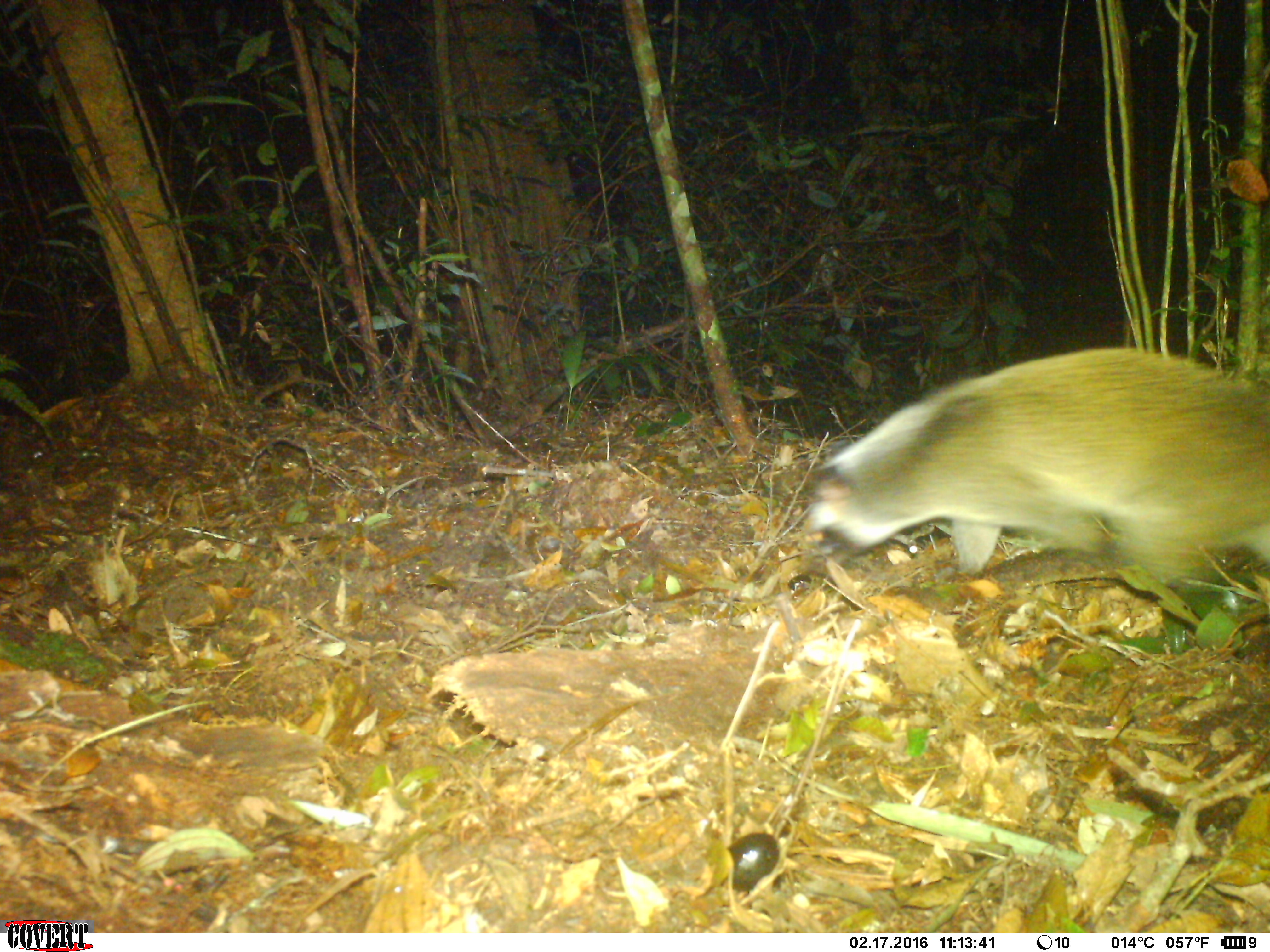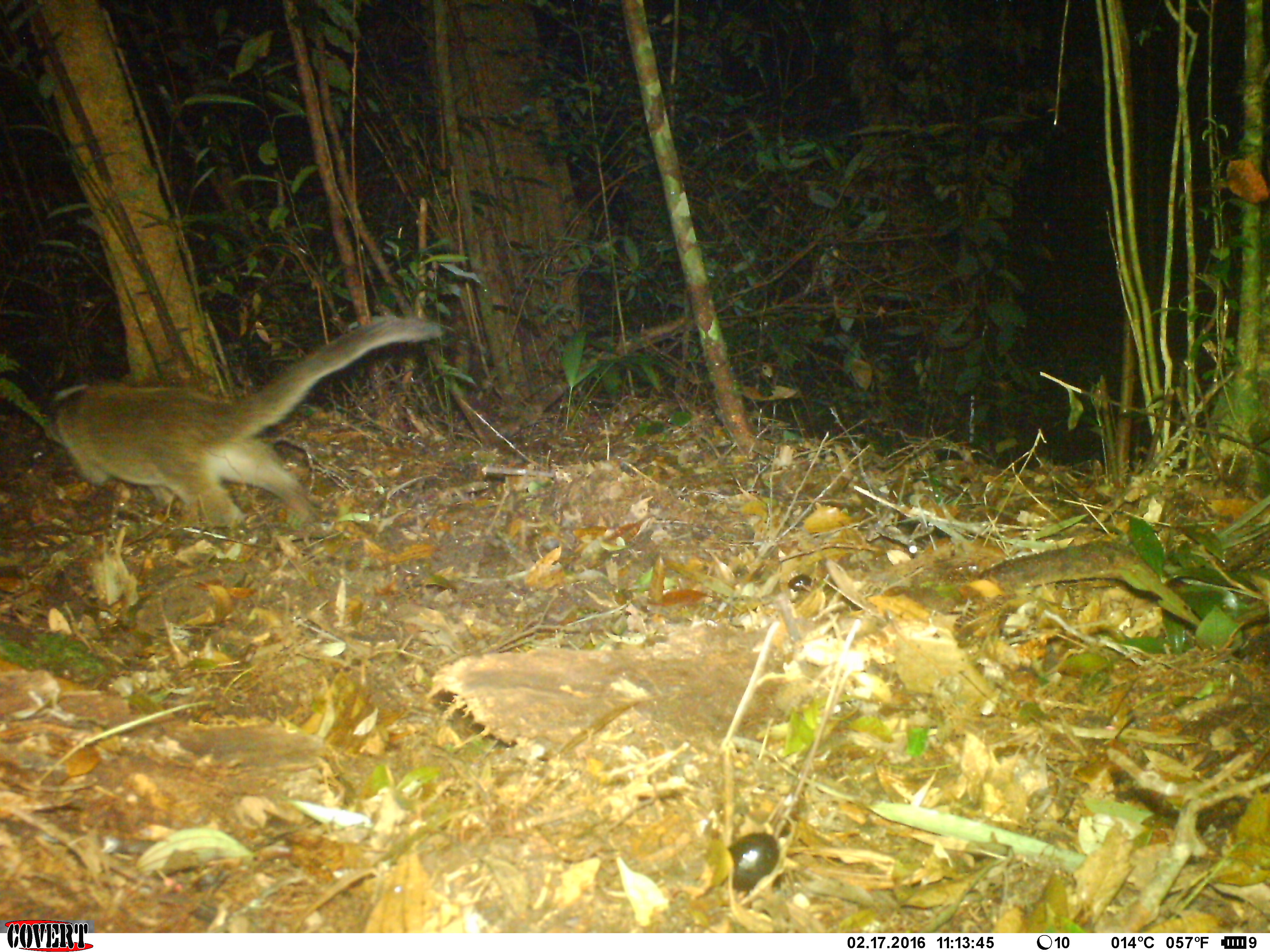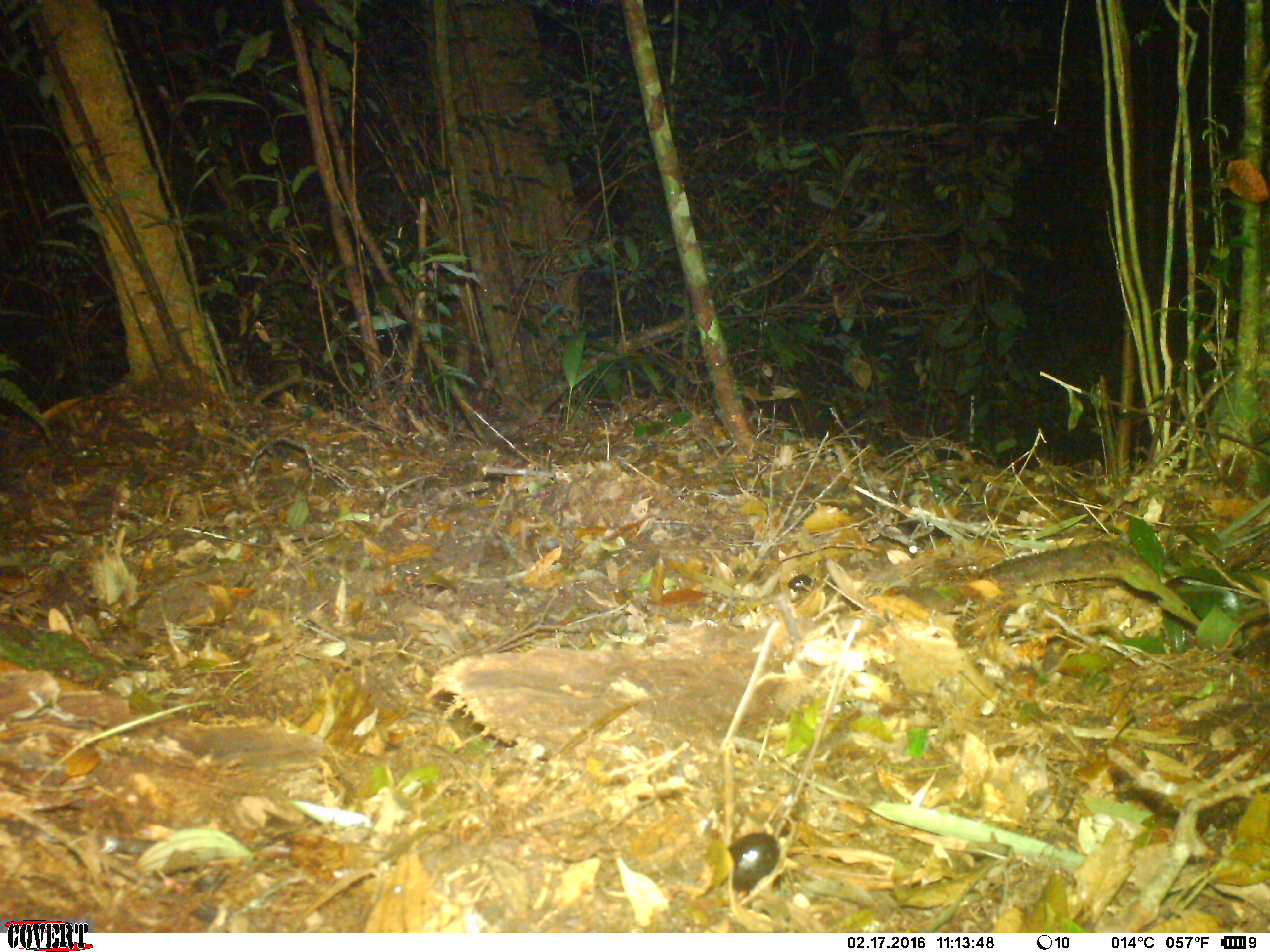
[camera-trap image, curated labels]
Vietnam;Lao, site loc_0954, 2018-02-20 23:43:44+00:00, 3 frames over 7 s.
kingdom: Animalia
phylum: Chordata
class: Mammalia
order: Carnivora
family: Viverridae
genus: Paguma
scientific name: Paguma larvata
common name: masked palm civet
Masked palm civet (Paguma larvata). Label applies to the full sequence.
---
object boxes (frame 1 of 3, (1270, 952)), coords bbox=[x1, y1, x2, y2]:
masked palm civet: bbox=[800, 347, 1270, 581]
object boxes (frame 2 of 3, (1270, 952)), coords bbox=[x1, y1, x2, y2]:
masked palm civet: bbox=[43, 315, 443, 526]